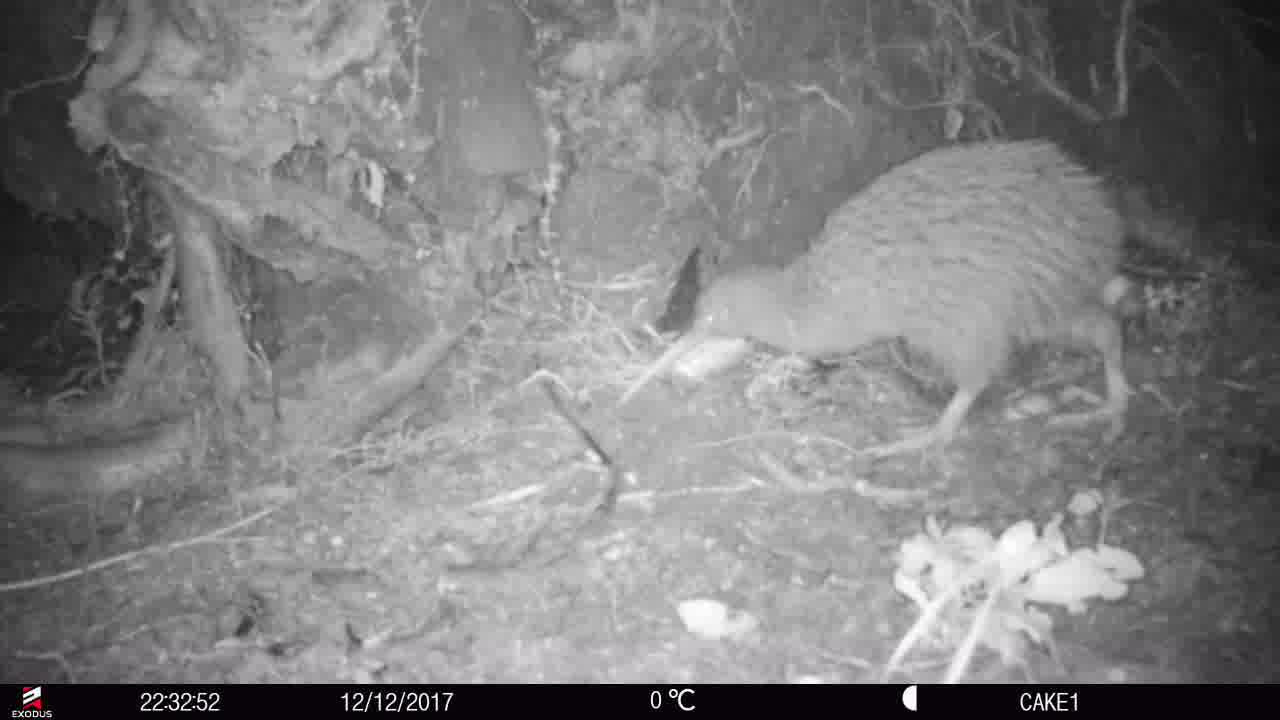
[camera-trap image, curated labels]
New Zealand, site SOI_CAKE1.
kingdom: Animalia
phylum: Chordata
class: Aves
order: Apterygiformes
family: Apterygidae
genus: Apteryx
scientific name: Apteryx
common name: kiwi